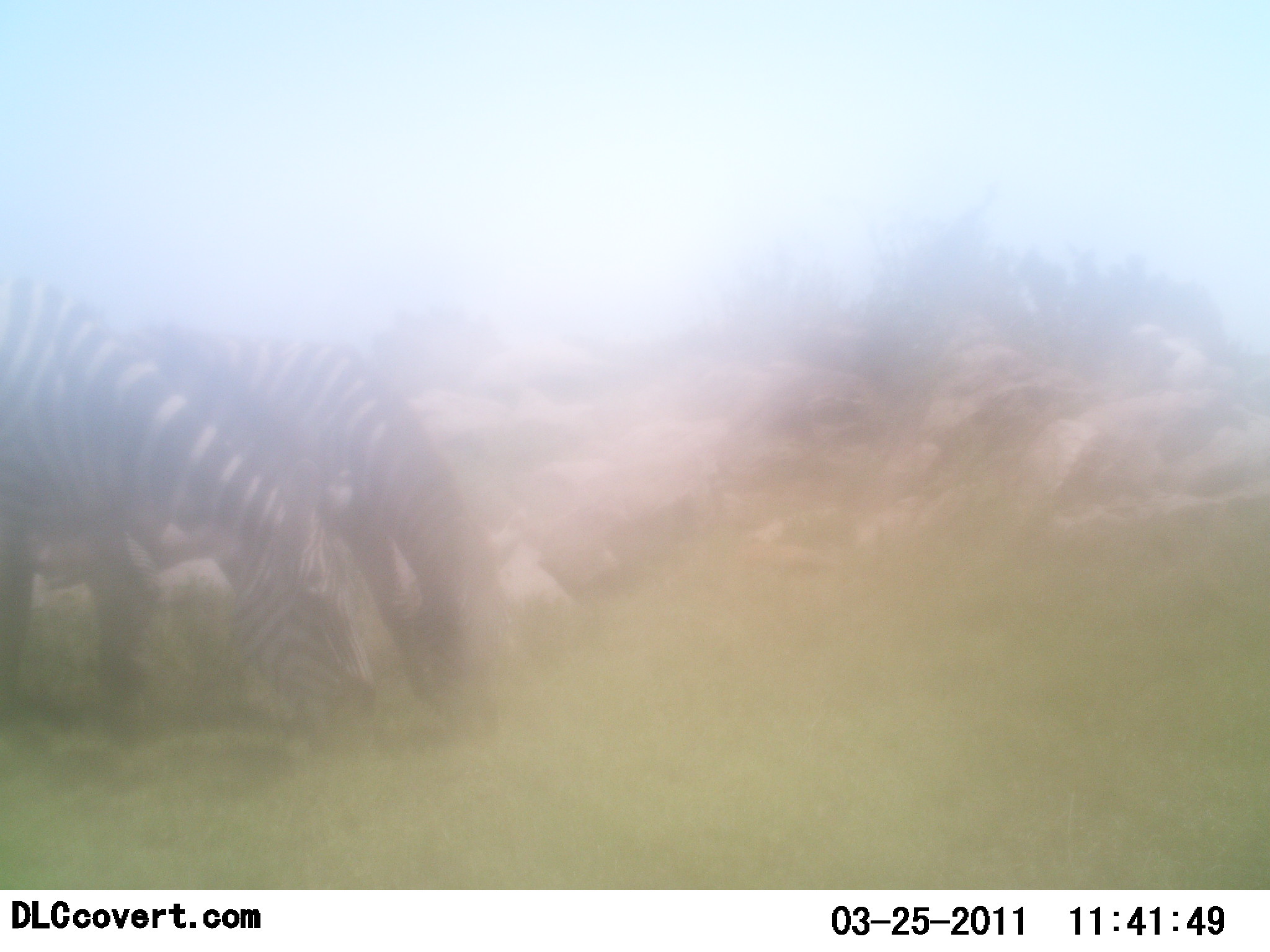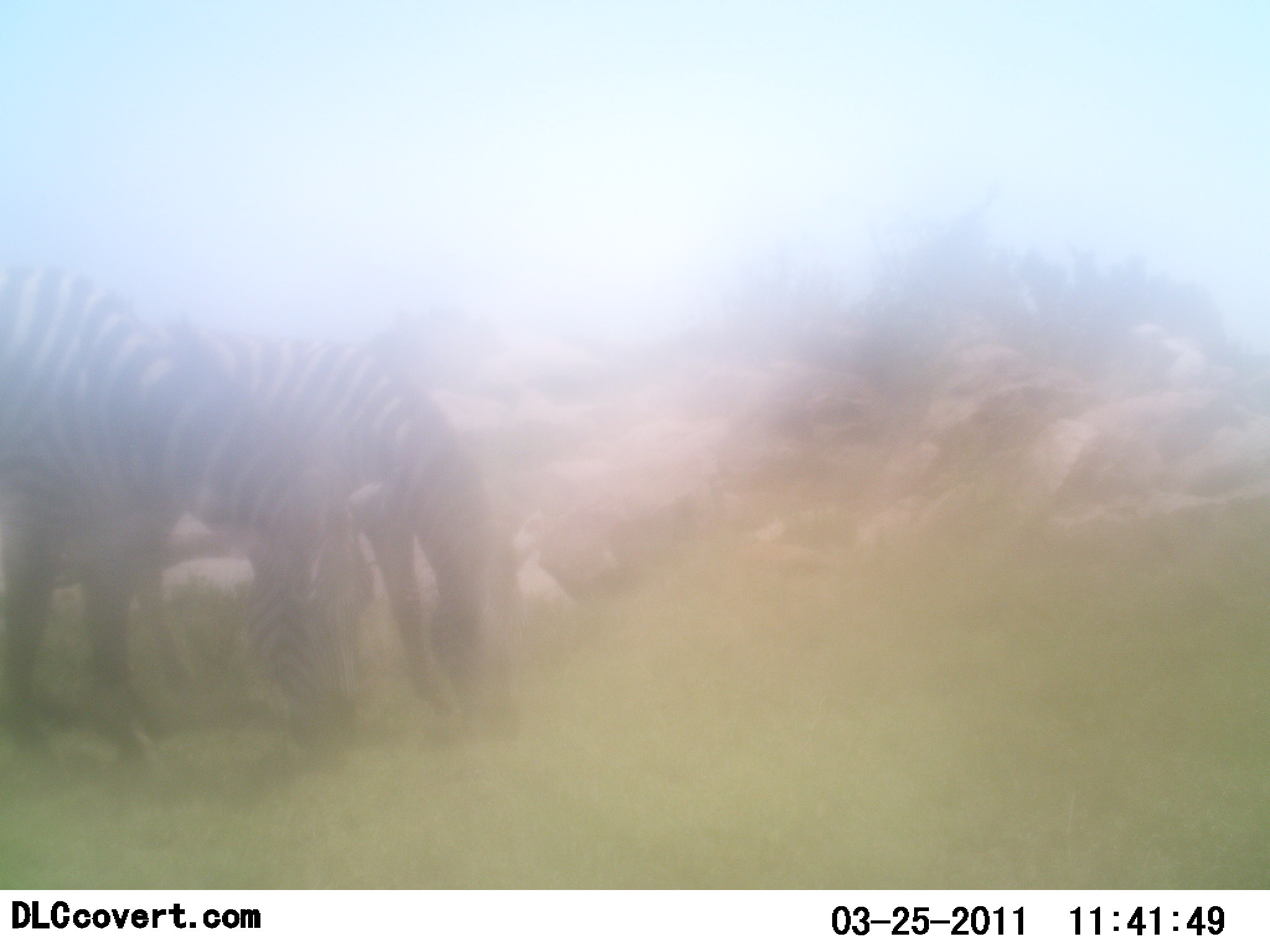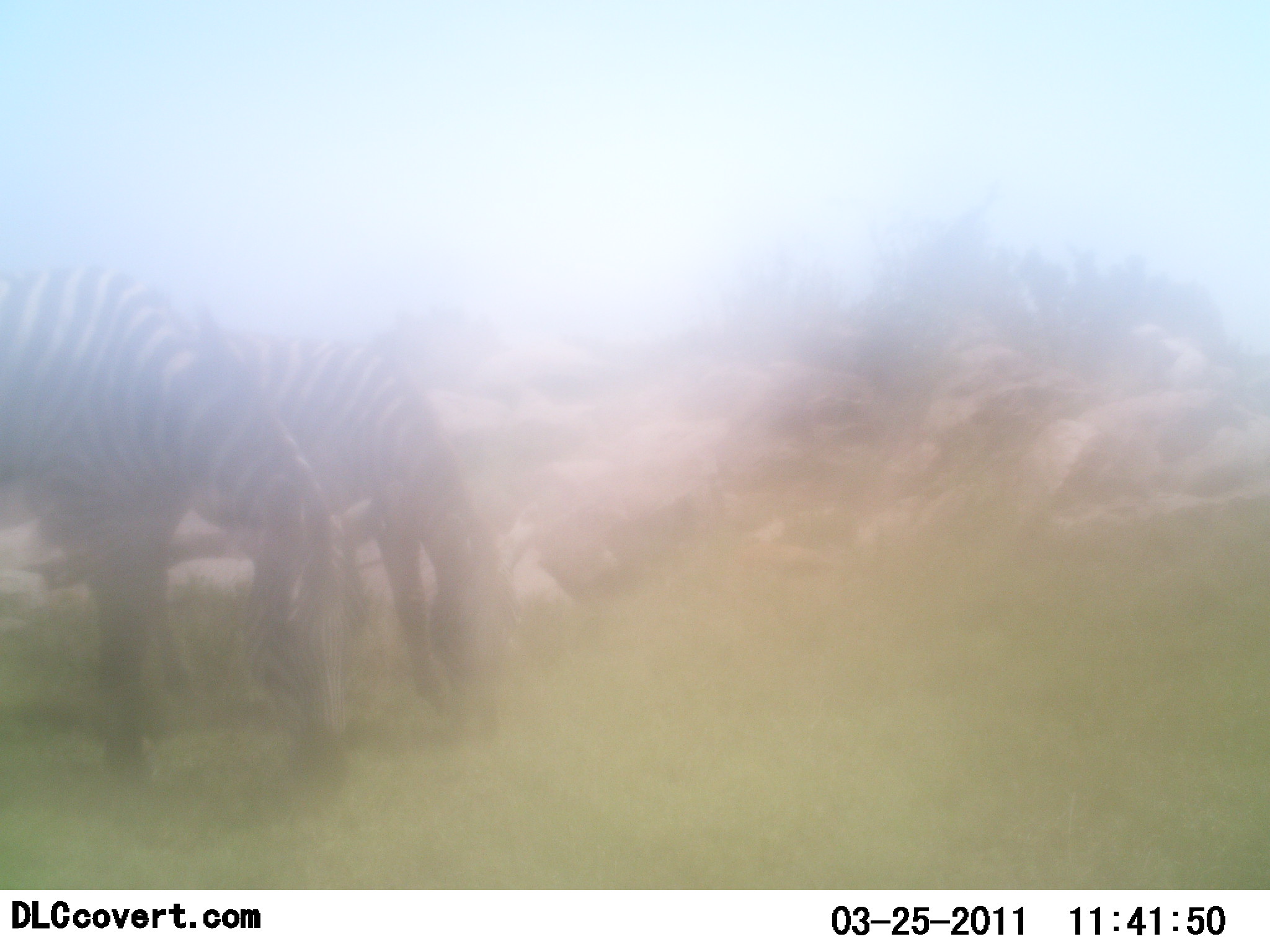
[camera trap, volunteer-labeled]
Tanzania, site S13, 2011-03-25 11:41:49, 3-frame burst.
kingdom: Animalia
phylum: Chordata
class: Mammalia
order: Perissodactyla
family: Equidae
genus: Equus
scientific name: Equus quagga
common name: plains zebra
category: zebra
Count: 2.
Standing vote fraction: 8%.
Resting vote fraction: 0%.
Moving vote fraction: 8%.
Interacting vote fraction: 8%.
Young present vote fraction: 0%.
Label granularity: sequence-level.